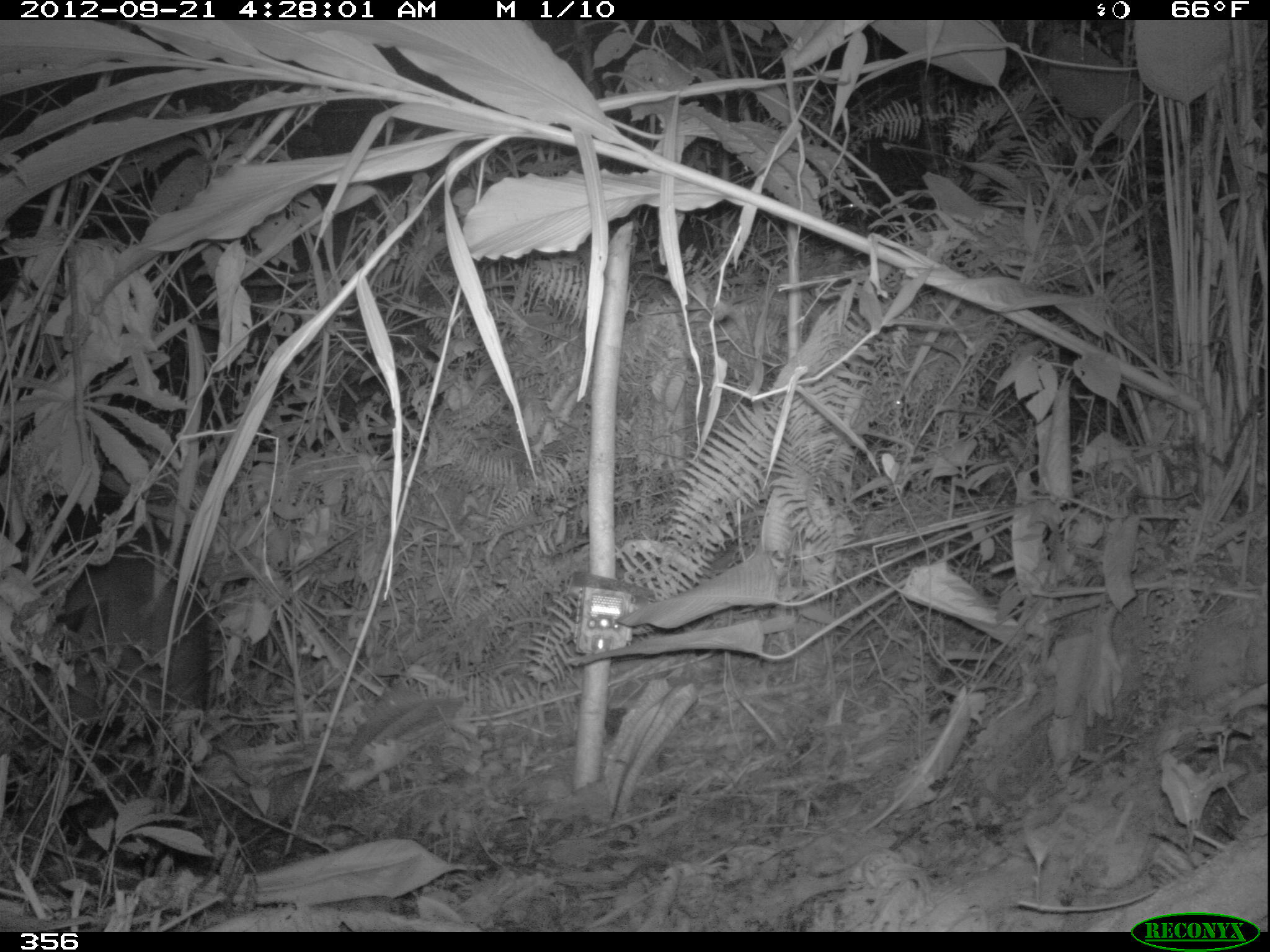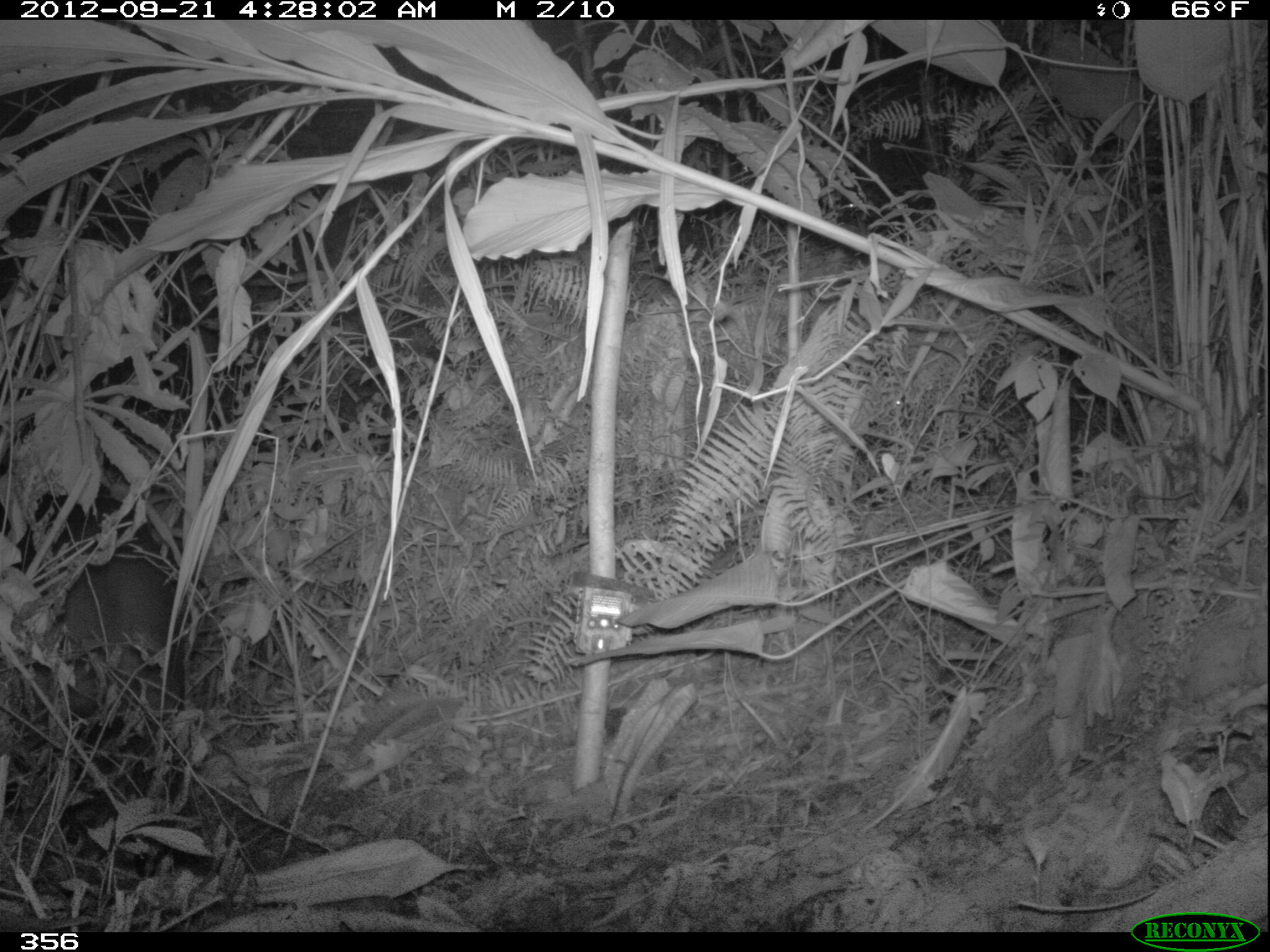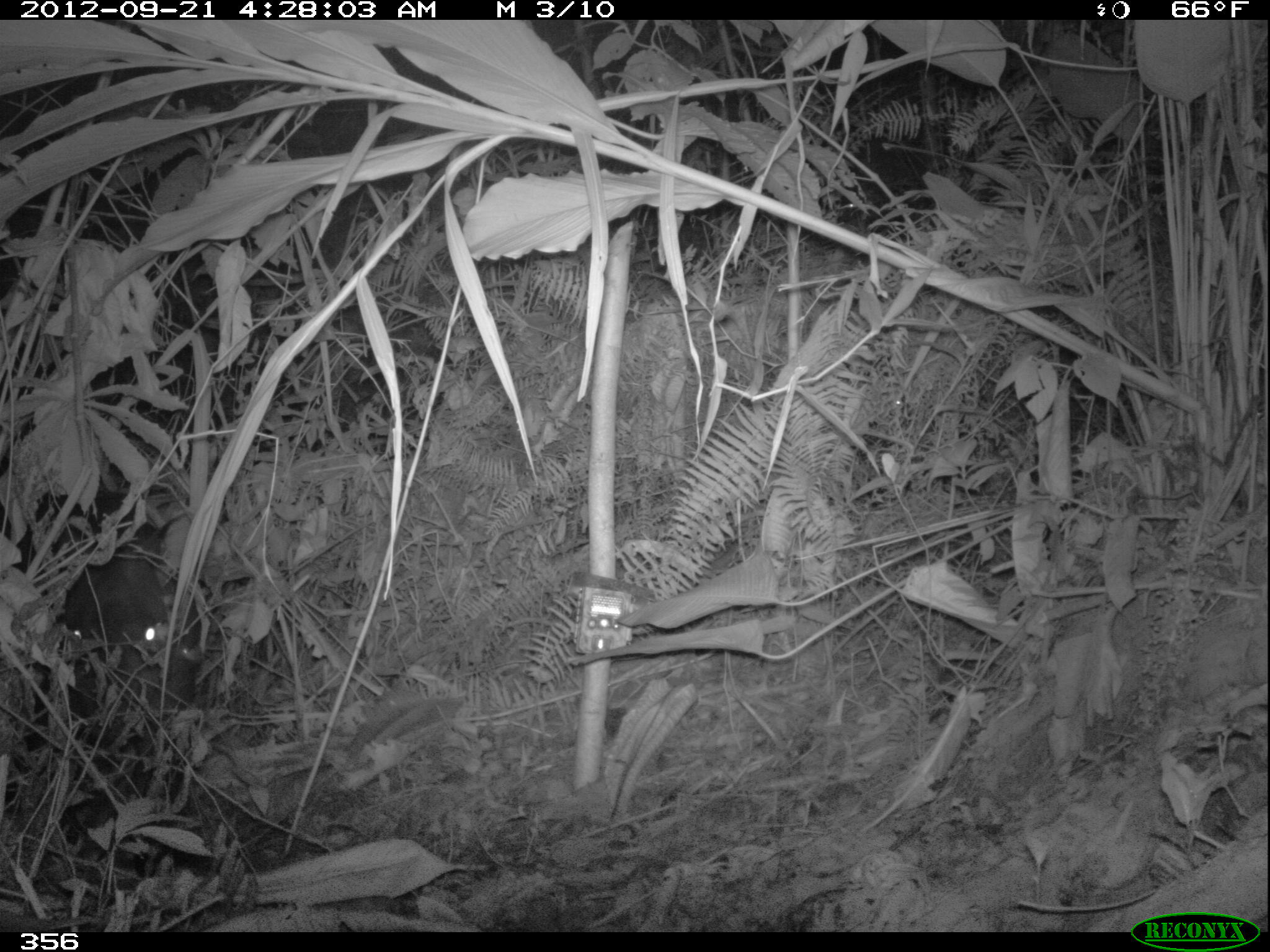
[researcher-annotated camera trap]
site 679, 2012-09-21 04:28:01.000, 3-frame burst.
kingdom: Animalia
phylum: Chordata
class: Mammalia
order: Perissodactyla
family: Tapiridae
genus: Tapirus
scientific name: Tapirus terrestris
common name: south american tapir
Tapirus terrestris (south american tapir).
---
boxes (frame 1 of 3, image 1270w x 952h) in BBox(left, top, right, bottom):
tapirus terrestris: BBox(0, 487, 209, 835)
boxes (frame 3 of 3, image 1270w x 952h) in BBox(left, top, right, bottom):
tapirus terrestris: BBox(0, 487, 206, 859)